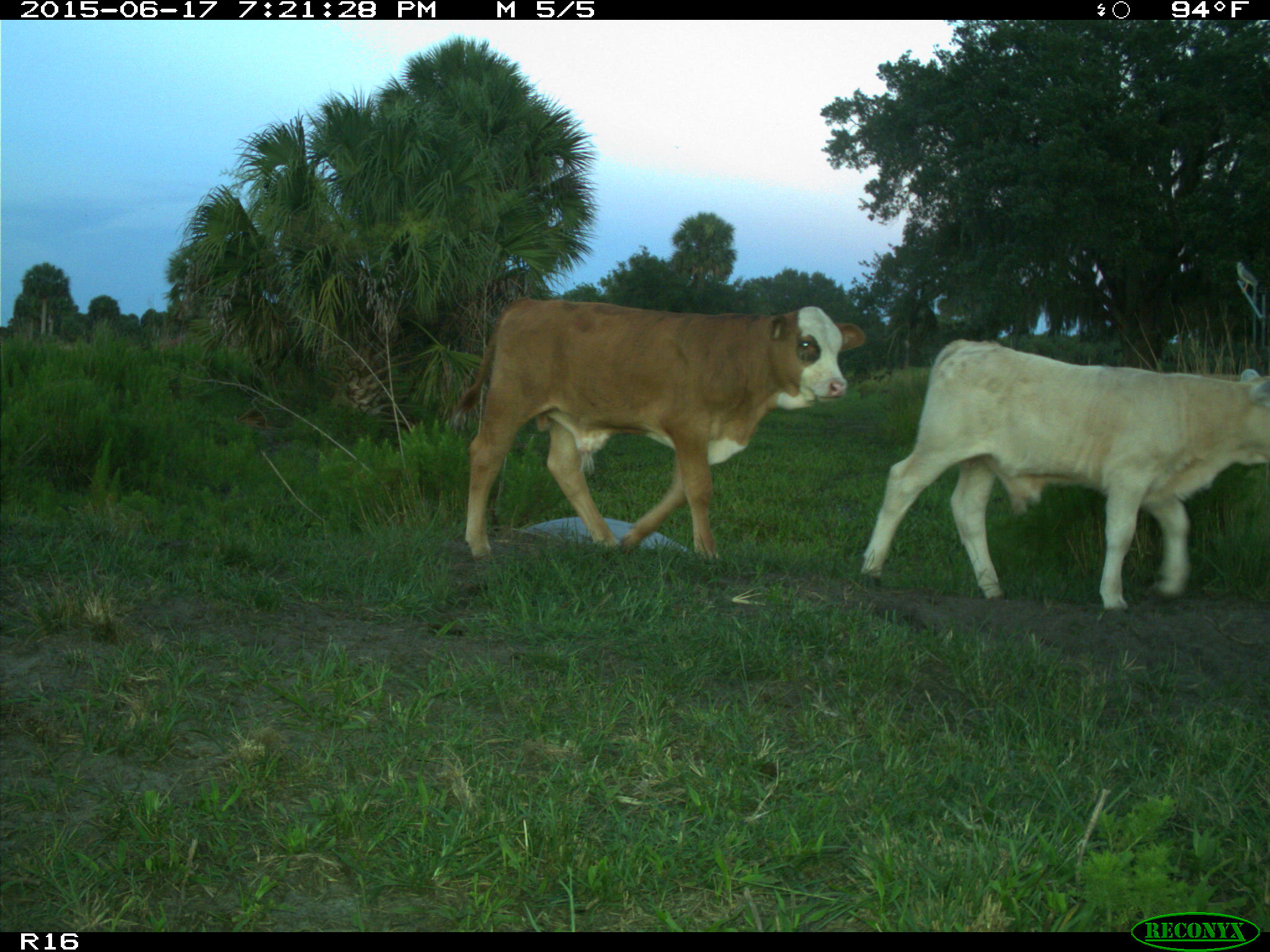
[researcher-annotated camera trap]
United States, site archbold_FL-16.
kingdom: Animalia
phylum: Chordata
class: Mammalia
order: Artiodactyla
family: Bovidae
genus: Bos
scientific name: Bos taurus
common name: domestic cow